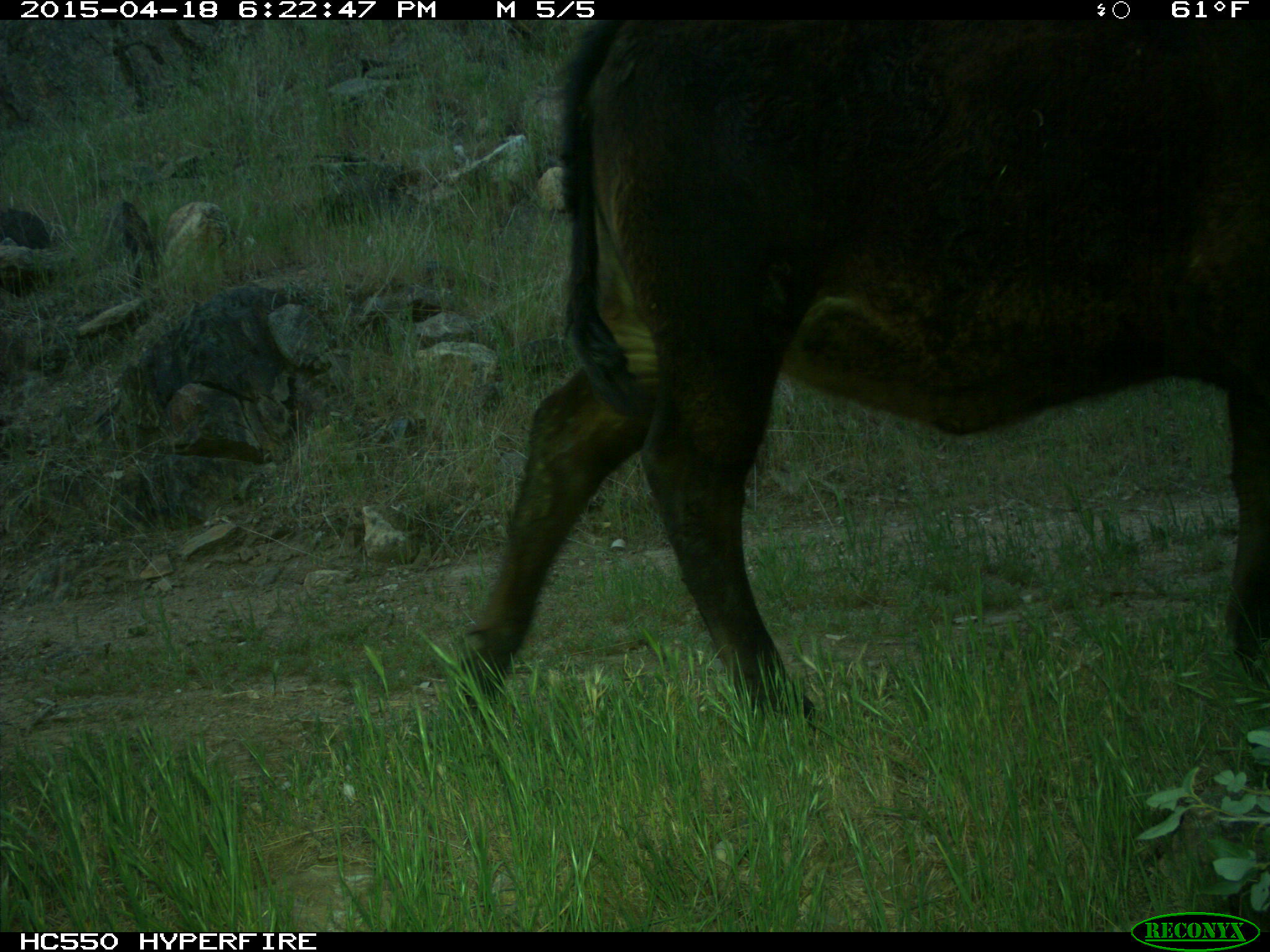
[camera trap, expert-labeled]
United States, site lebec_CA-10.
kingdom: Animalia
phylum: Chordata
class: Mammalia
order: Artiodactyla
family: Bovidae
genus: Bos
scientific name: Bos taurus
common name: domestic cow